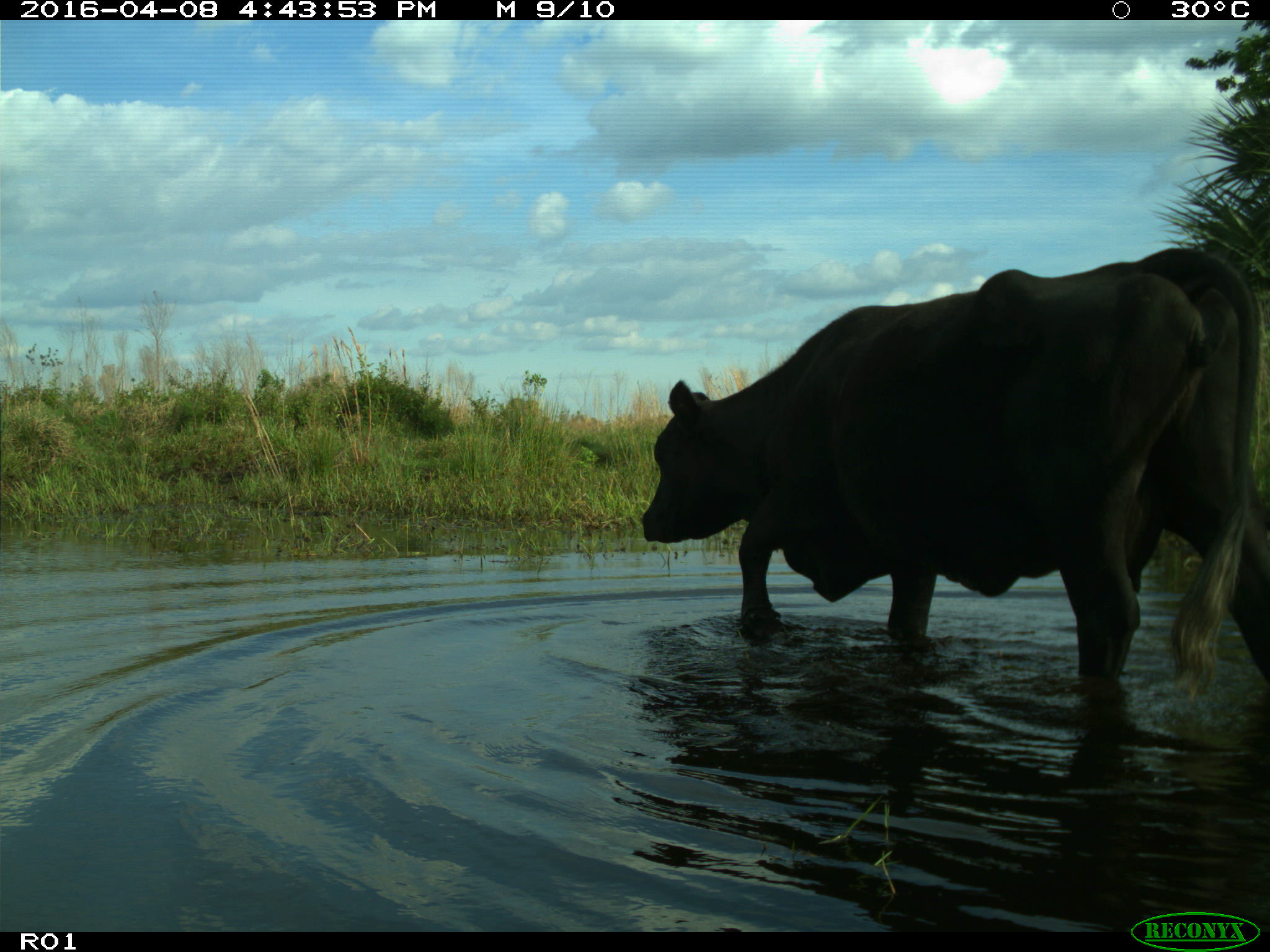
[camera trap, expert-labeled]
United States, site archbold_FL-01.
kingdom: Animalia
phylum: Chordata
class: Mammalia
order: Artiodactyla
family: Bovidae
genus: Bos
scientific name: Bos taurus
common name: domestic cow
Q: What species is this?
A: Bos taurus (domestic cow).